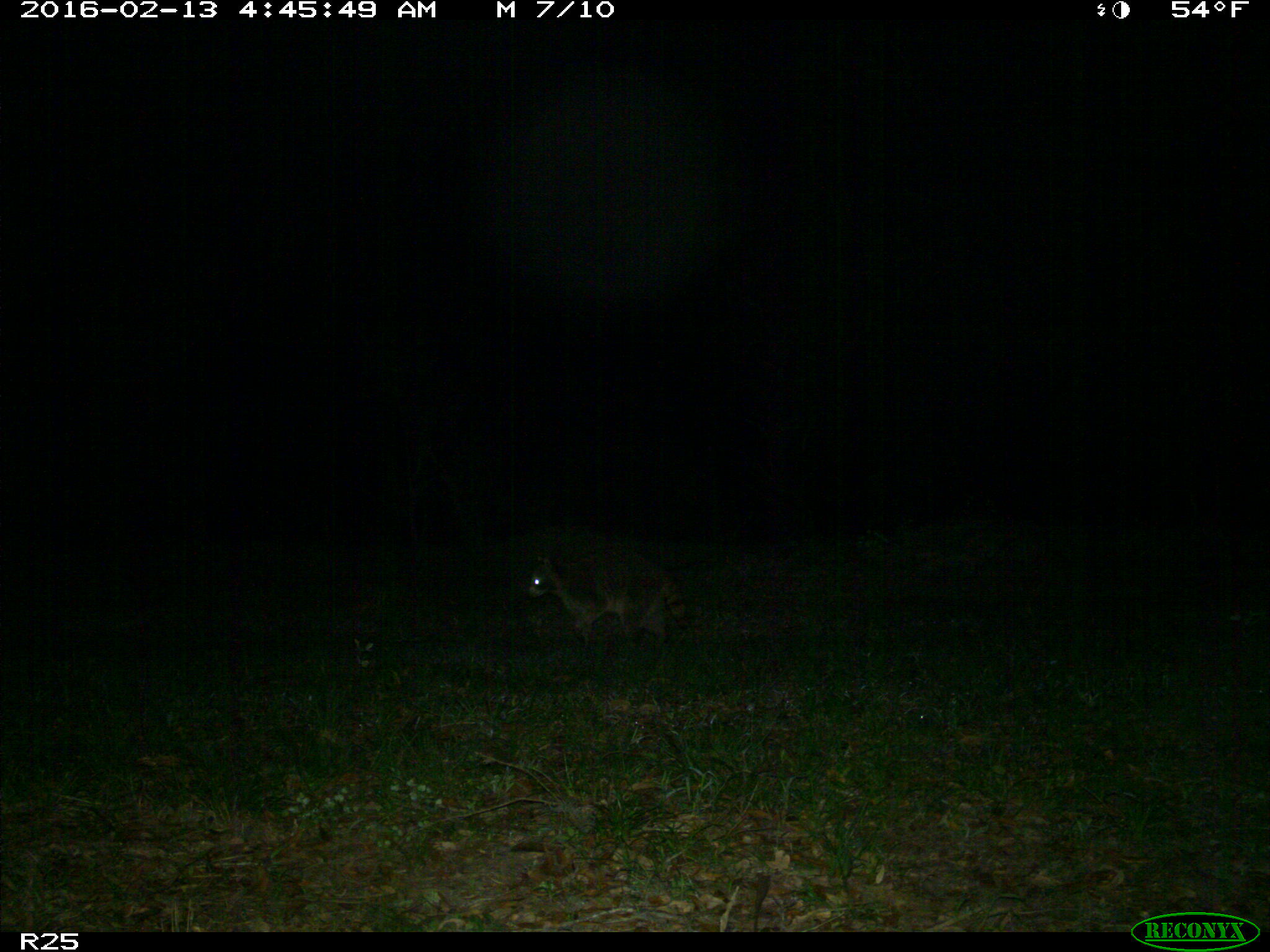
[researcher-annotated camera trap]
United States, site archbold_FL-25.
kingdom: Animalia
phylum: Chordata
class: Mammalia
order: Carnivora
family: Procyonidae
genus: Procyon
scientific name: Procyon lotor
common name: common raccoon